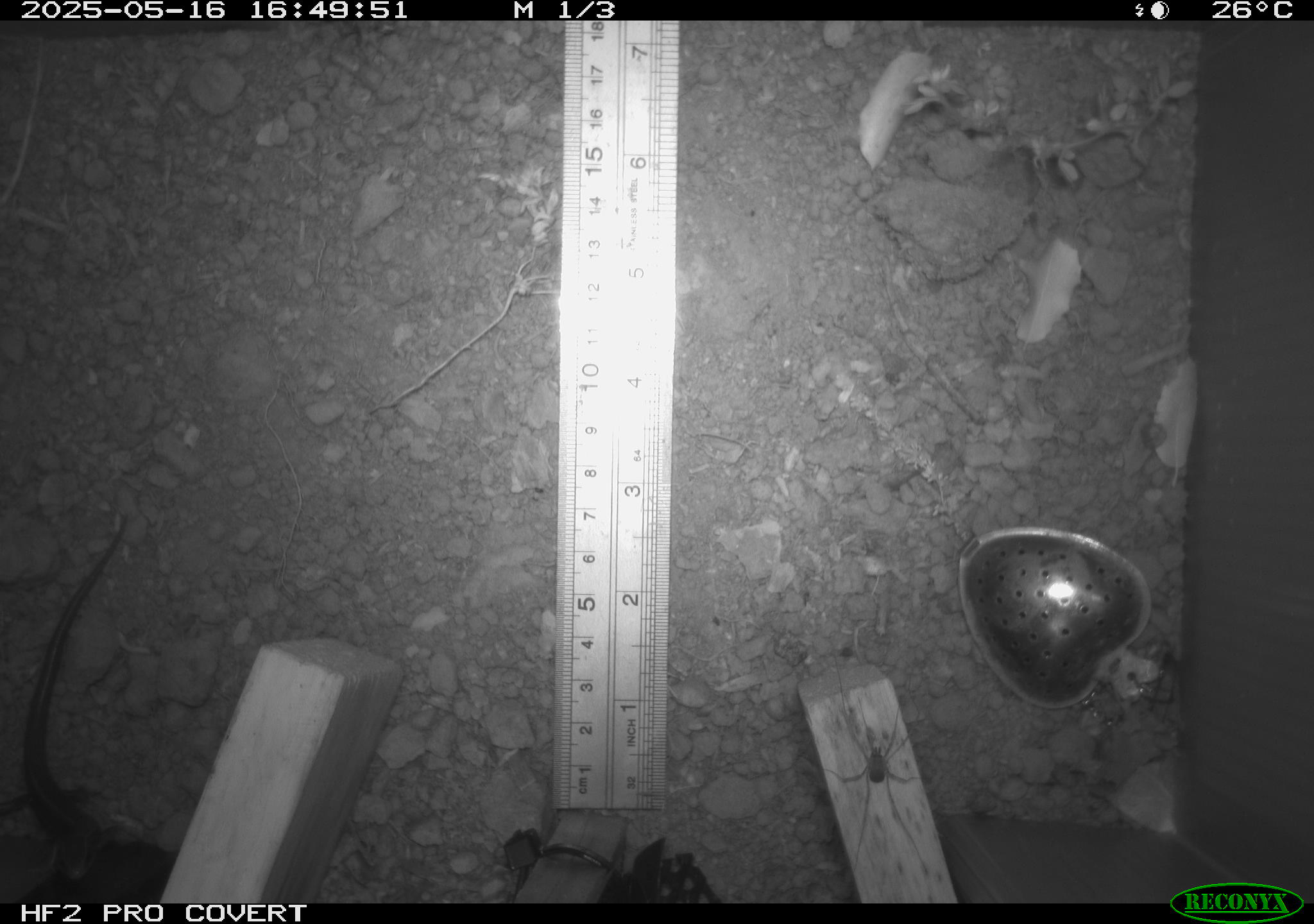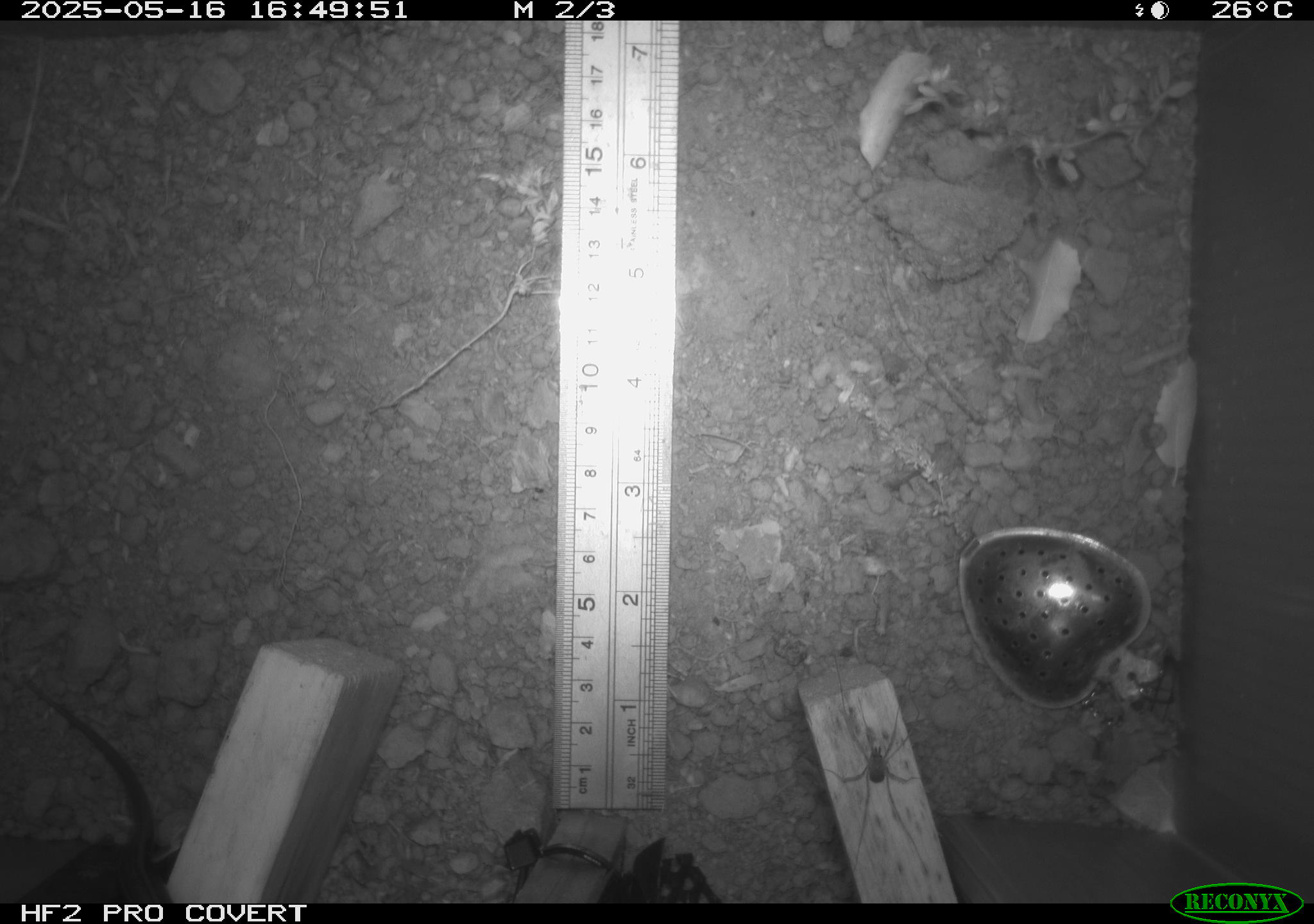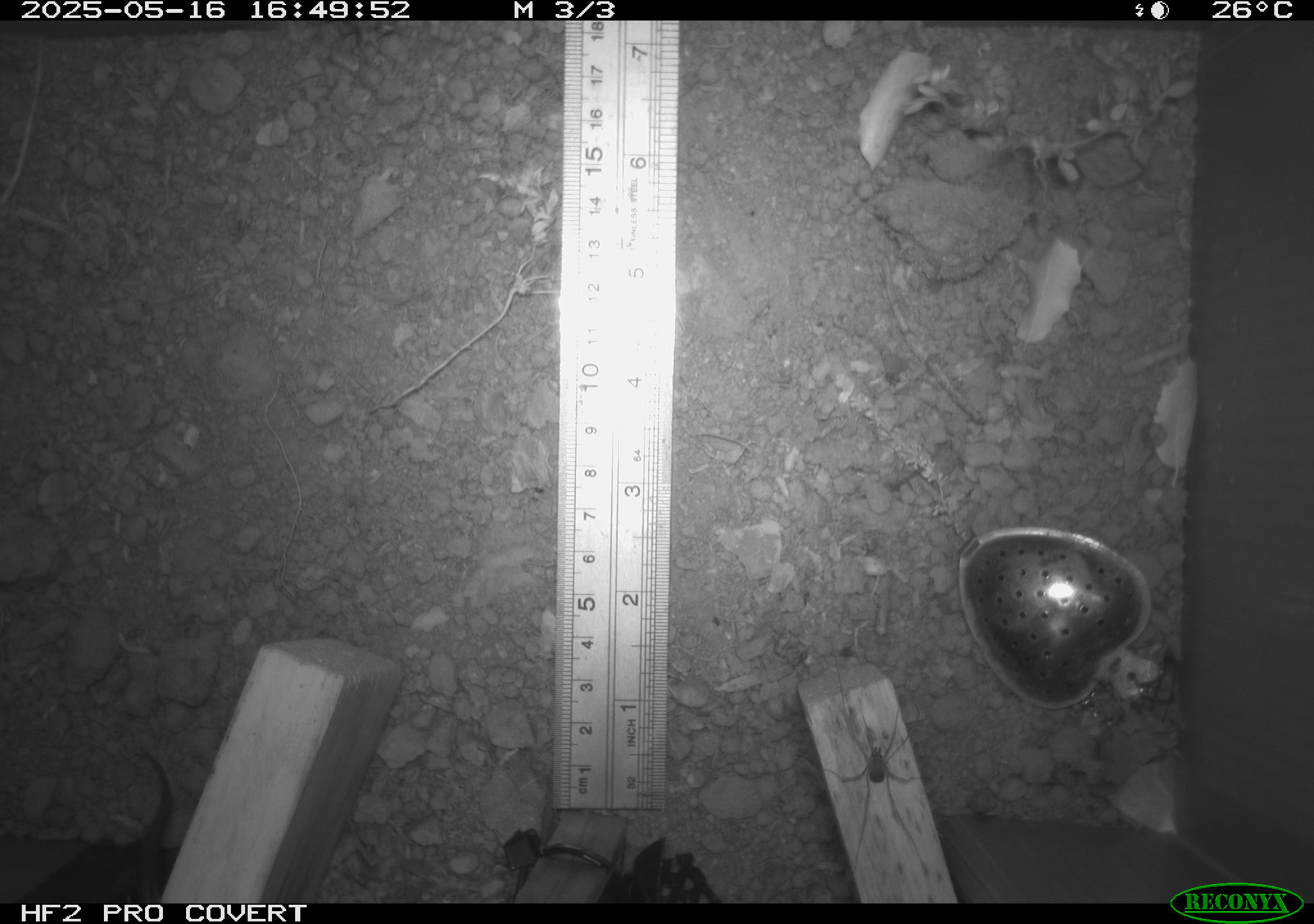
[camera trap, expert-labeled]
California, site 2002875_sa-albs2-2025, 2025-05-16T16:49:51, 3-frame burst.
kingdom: Animalia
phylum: Arthropoda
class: Arachnida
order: Araneae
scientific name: Araneae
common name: spider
Spider (Araneae).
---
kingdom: Animalia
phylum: Chordata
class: Reptilia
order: Squamata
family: Scincidae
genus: Plestiodon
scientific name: Plestiodon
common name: blue-tailed skinks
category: plestiodon species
Plestiodon species (blue-tailed skinks) (Plestiodon).